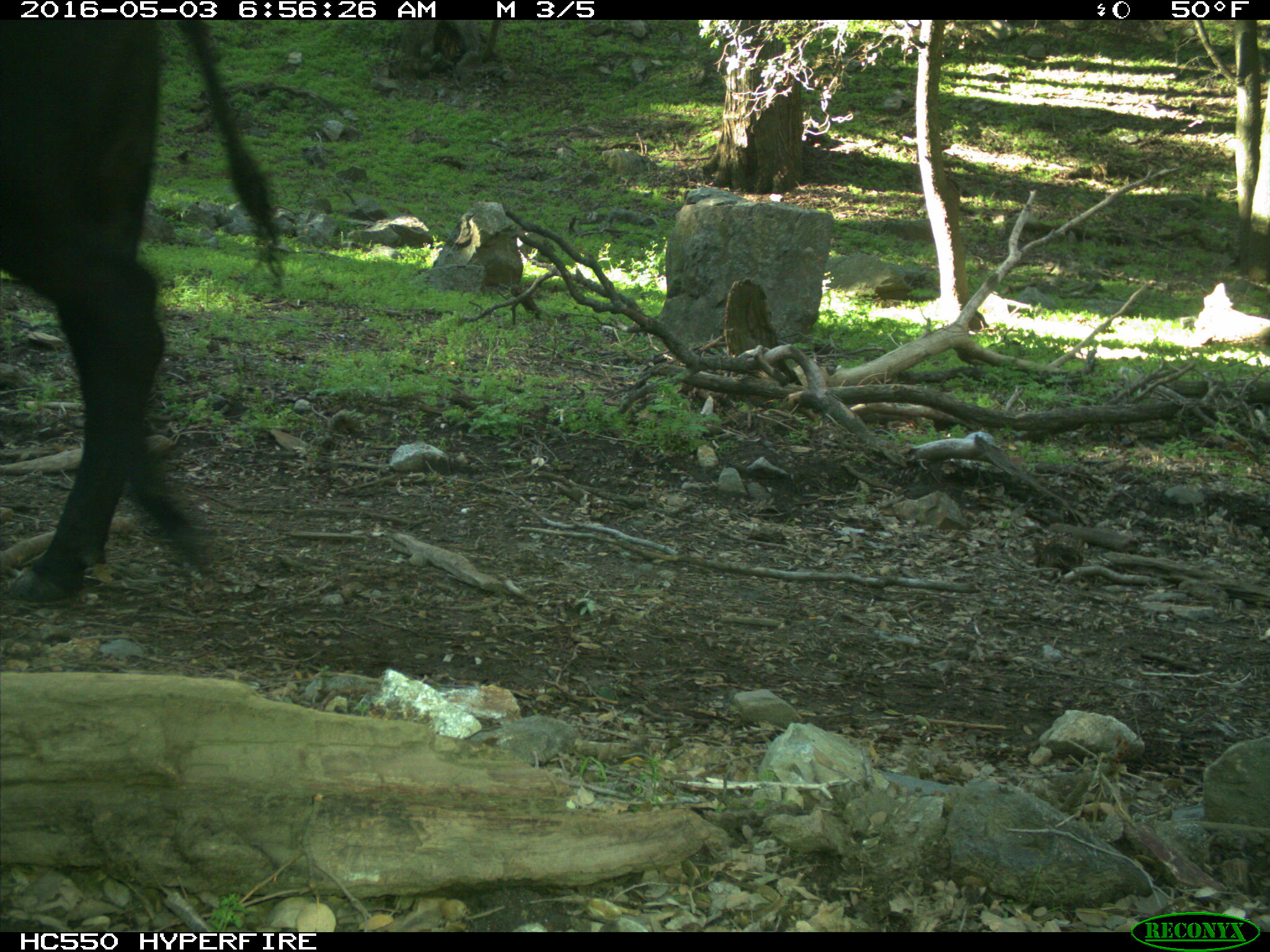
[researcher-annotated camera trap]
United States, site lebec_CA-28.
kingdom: Animalia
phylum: Chordata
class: Mammalia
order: Artiodactyla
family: Bovidae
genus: Bos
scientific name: Bos taurus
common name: domestic cow